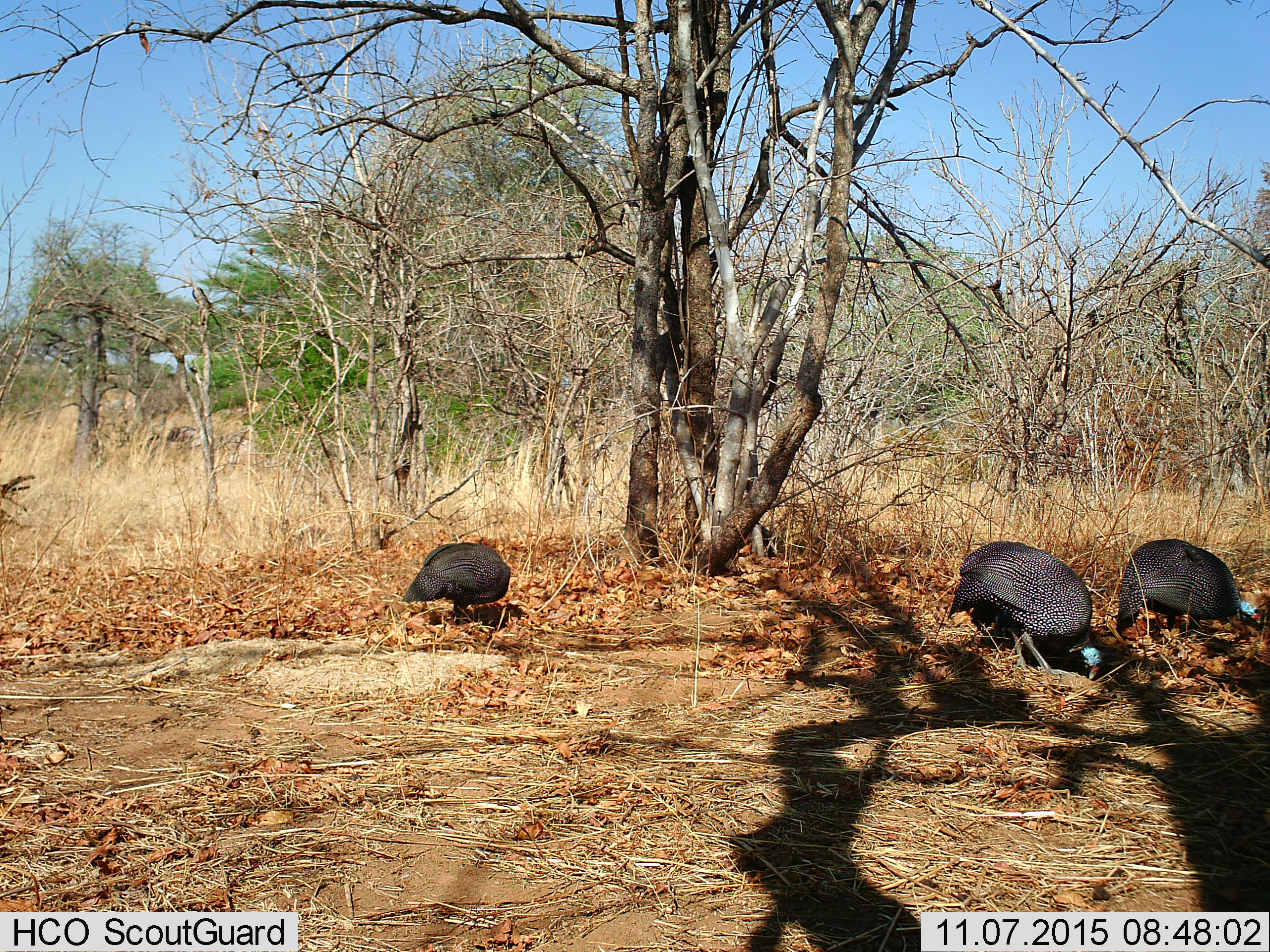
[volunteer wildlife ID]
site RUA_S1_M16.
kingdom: Animalia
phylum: Chordata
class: Aves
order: Galliformes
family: Numididae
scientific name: Numididae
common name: guineafowl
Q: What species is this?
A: Guineafowl (Numididae).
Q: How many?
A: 3.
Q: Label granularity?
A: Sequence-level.